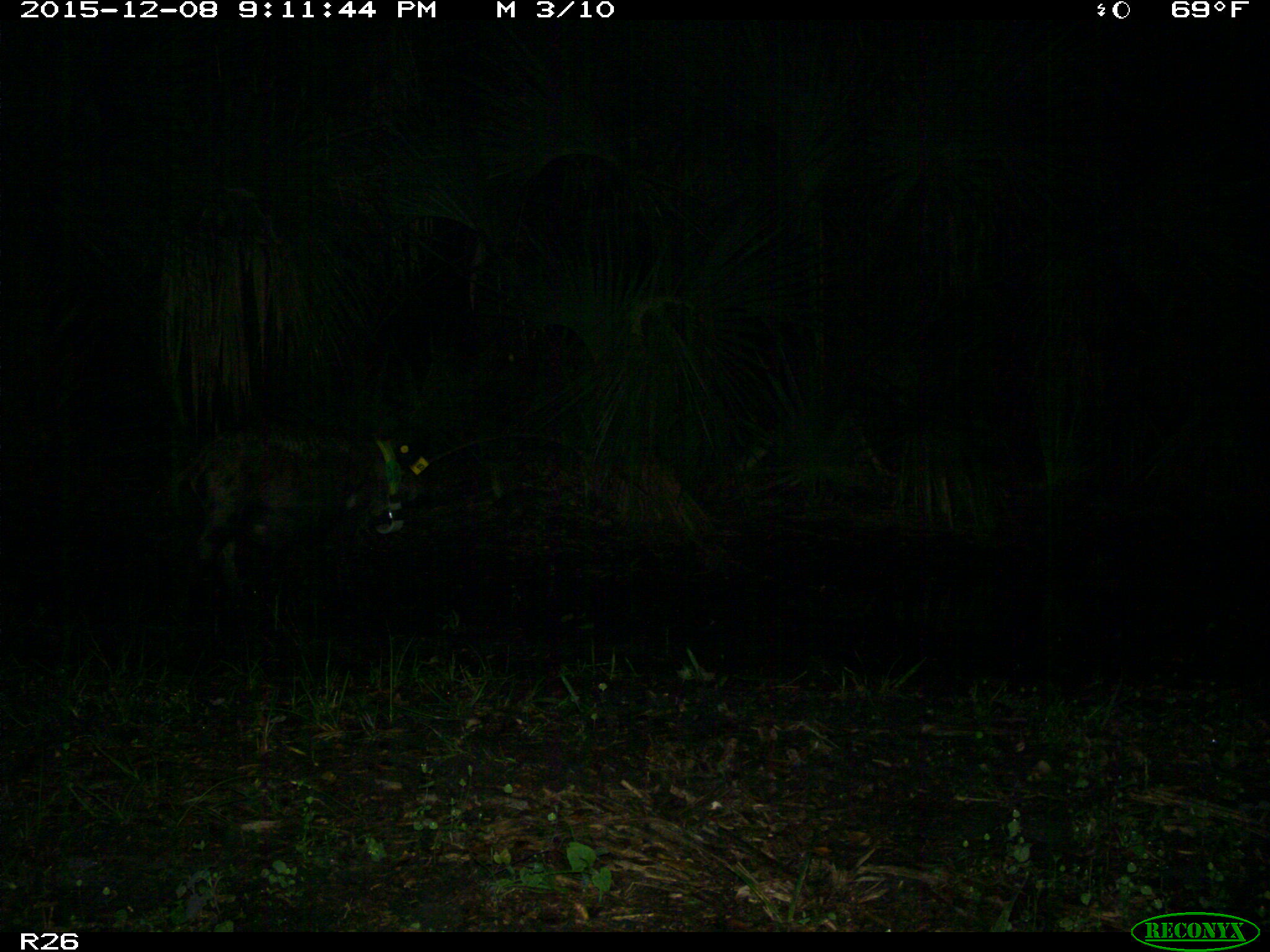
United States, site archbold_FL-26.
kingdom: Animalia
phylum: Chordata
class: Mammalia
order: Artiodactyla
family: Suidae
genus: Sus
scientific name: Sus scrofa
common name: wild boar